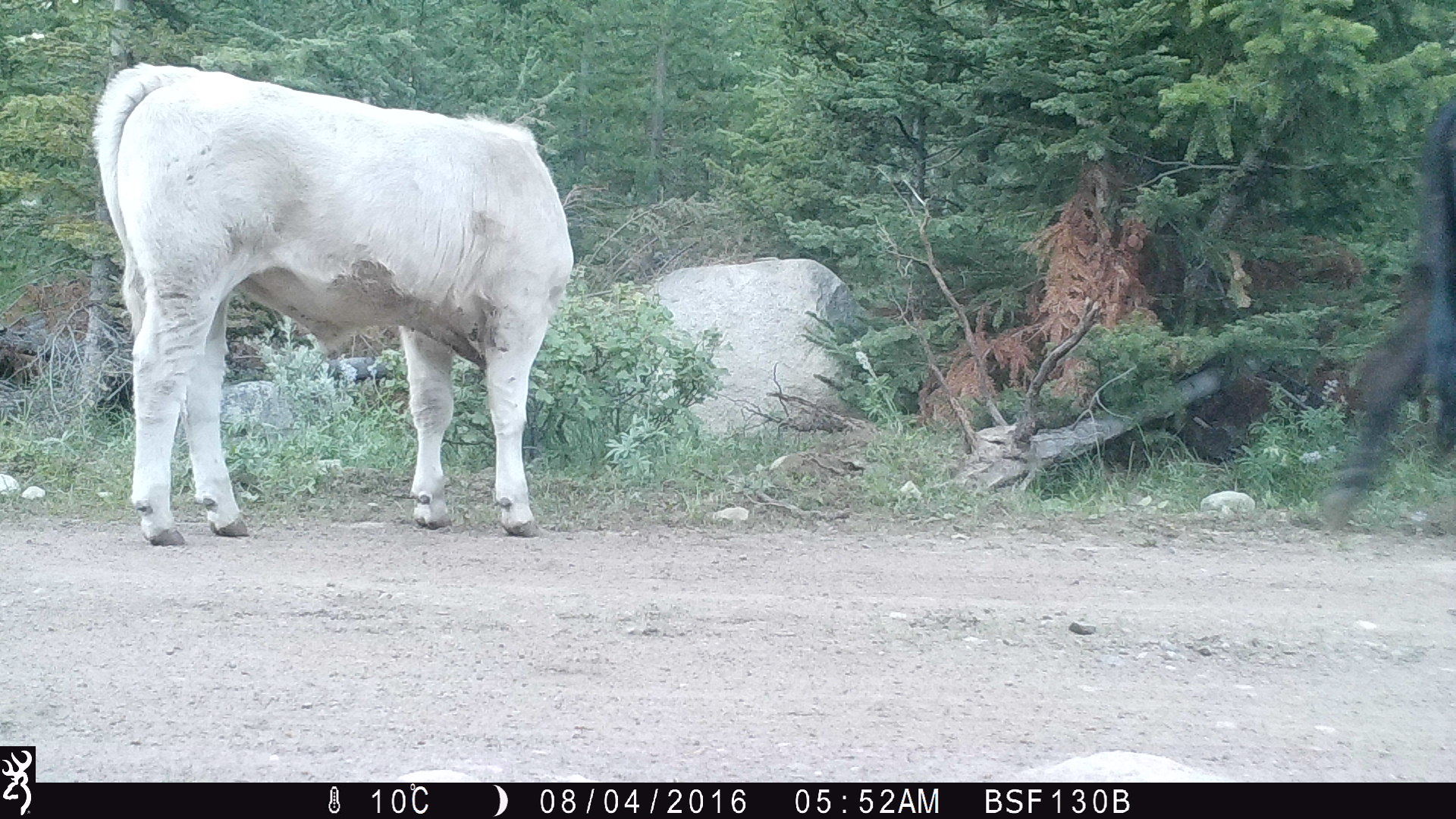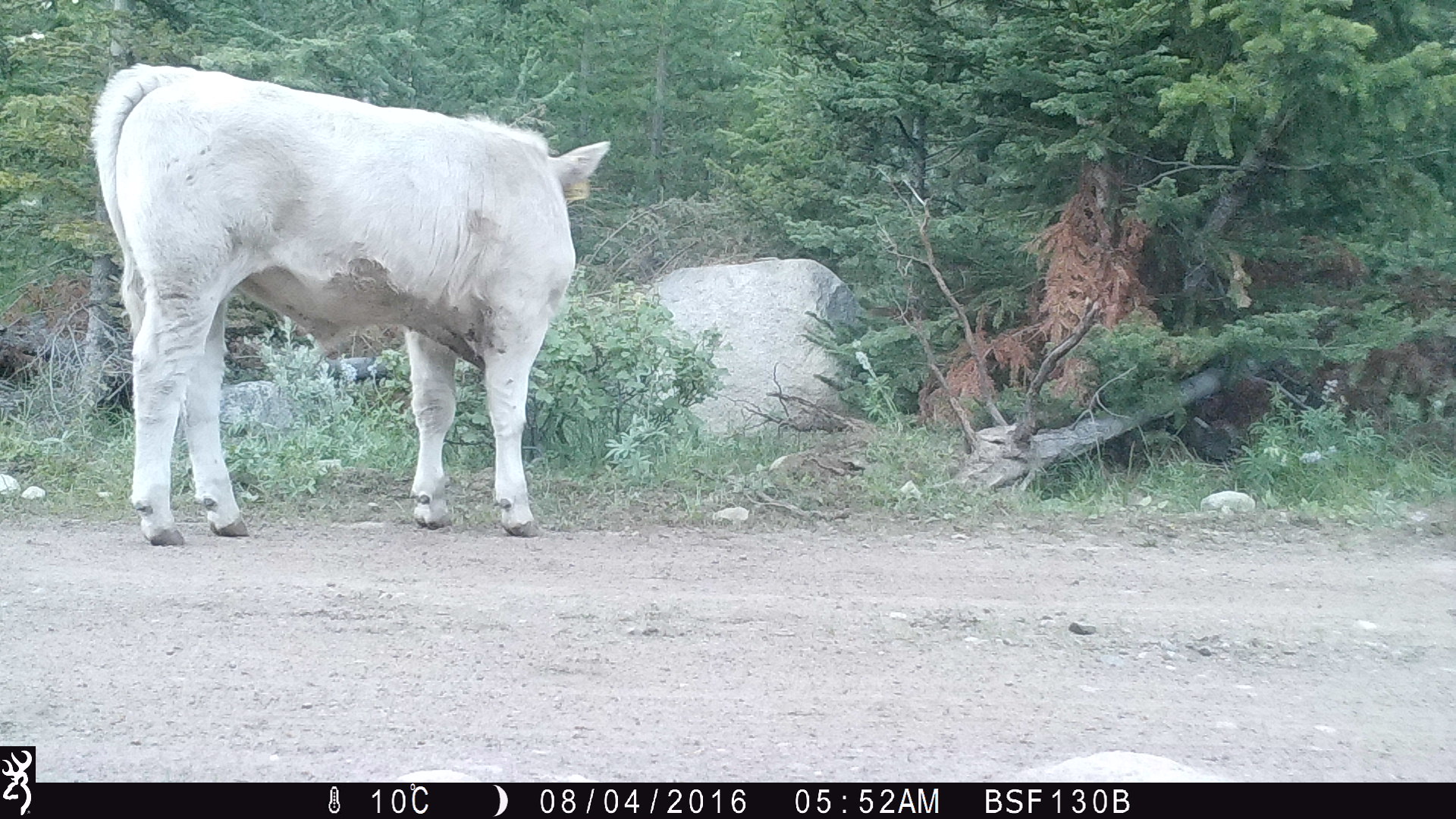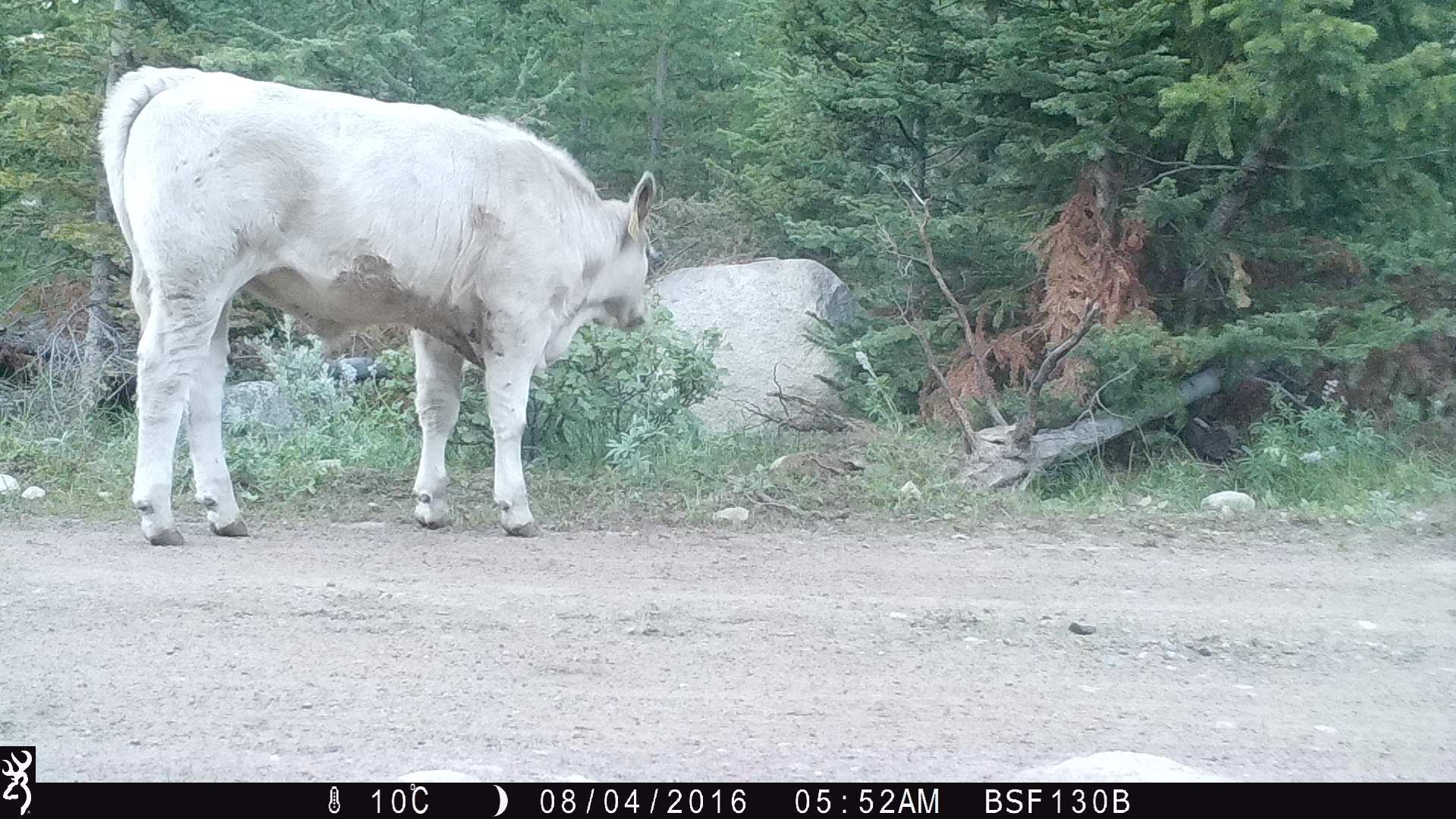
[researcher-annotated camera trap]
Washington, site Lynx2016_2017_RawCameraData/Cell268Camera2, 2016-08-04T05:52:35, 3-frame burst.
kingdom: Animalia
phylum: Chordata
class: Mammalia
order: Artiodactyla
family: Bovidae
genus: Bos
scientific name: Bos taurus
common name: domestic cattle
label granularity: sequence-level